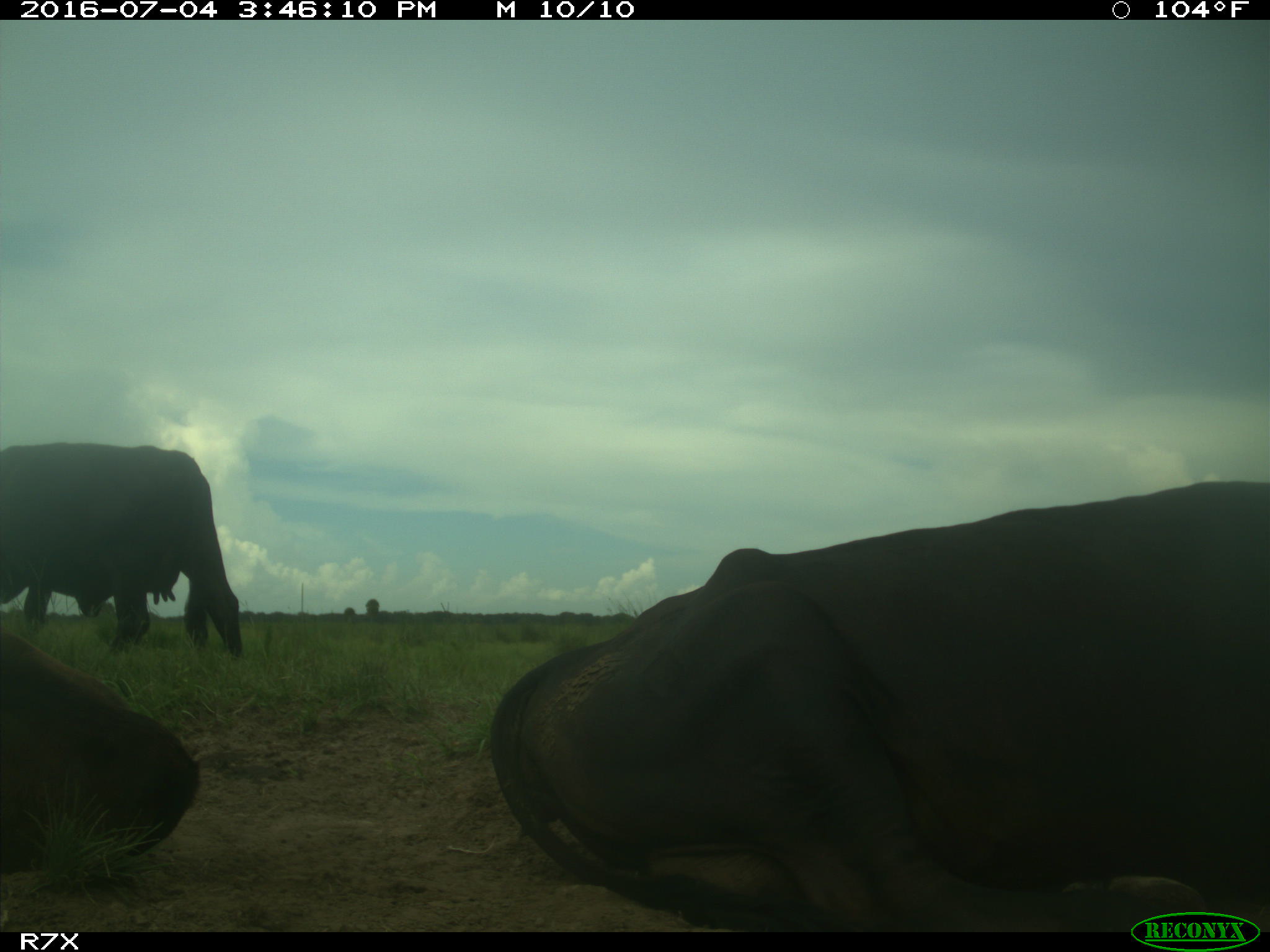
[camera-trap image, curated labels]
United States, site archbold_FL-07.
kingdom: Animalia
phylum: Chordata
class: Mammalia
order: Artiodactyla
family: Bovidae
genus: Bos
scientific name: Bos taurus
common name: domestic cow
Bos taurus (domestic cow).